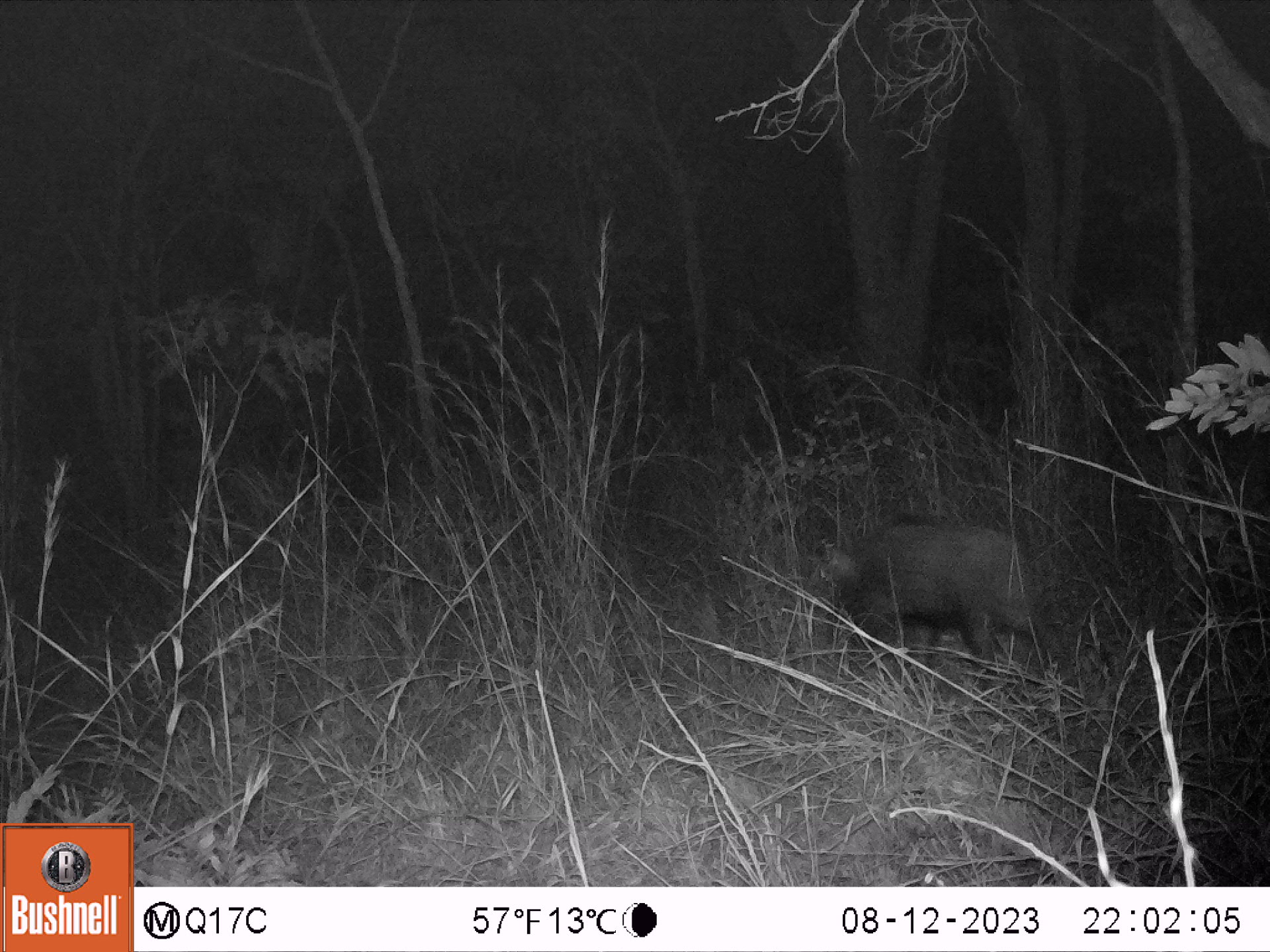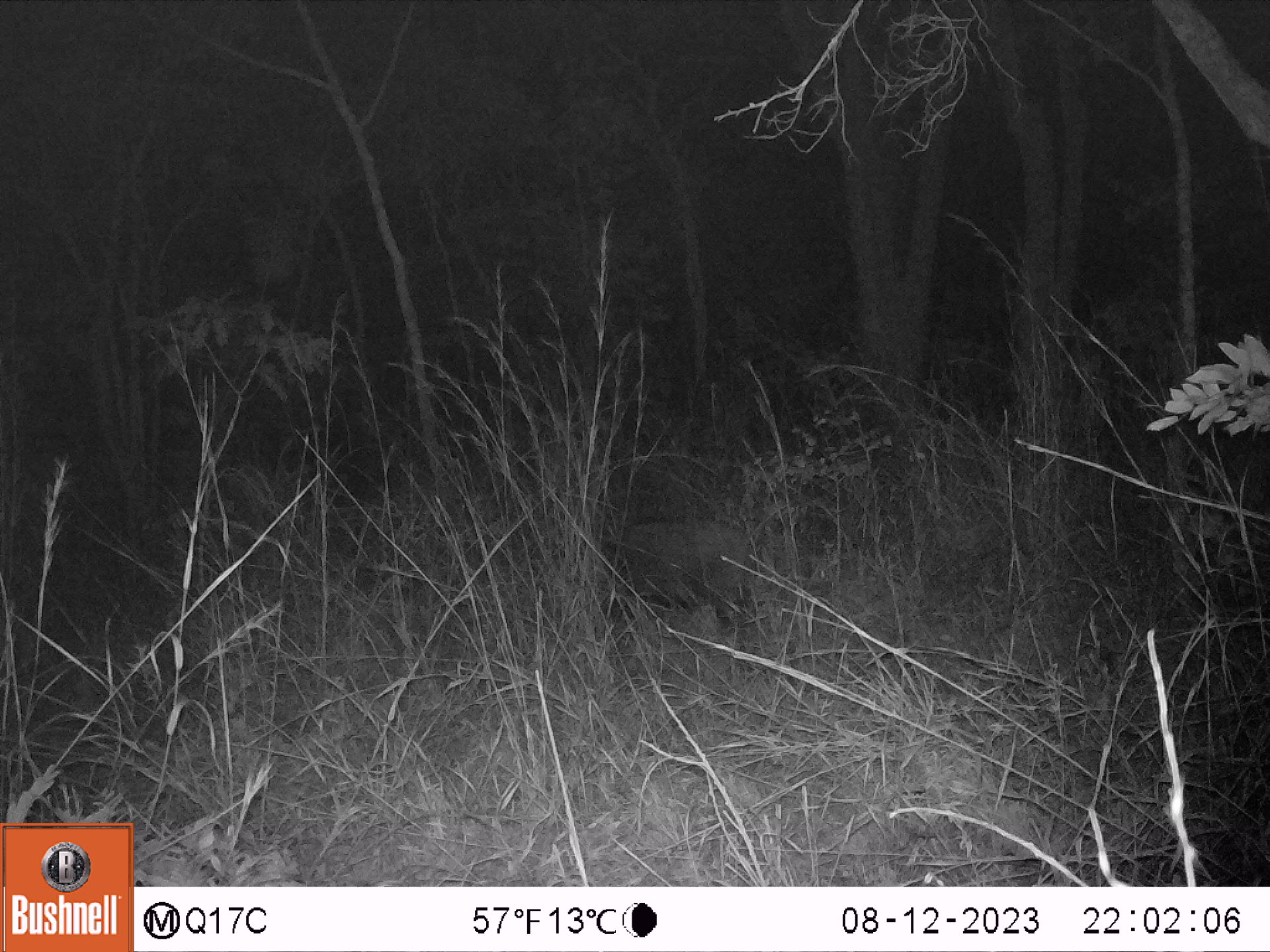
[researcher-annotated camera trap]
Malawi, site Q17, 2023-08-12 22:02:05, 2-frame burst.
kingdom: Animalia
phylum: Chordata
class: Mammalia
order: Artiodactyla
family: Suidae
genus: Potamochoerus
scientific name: Potamochoerus larvatus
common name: bushpig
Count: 1.